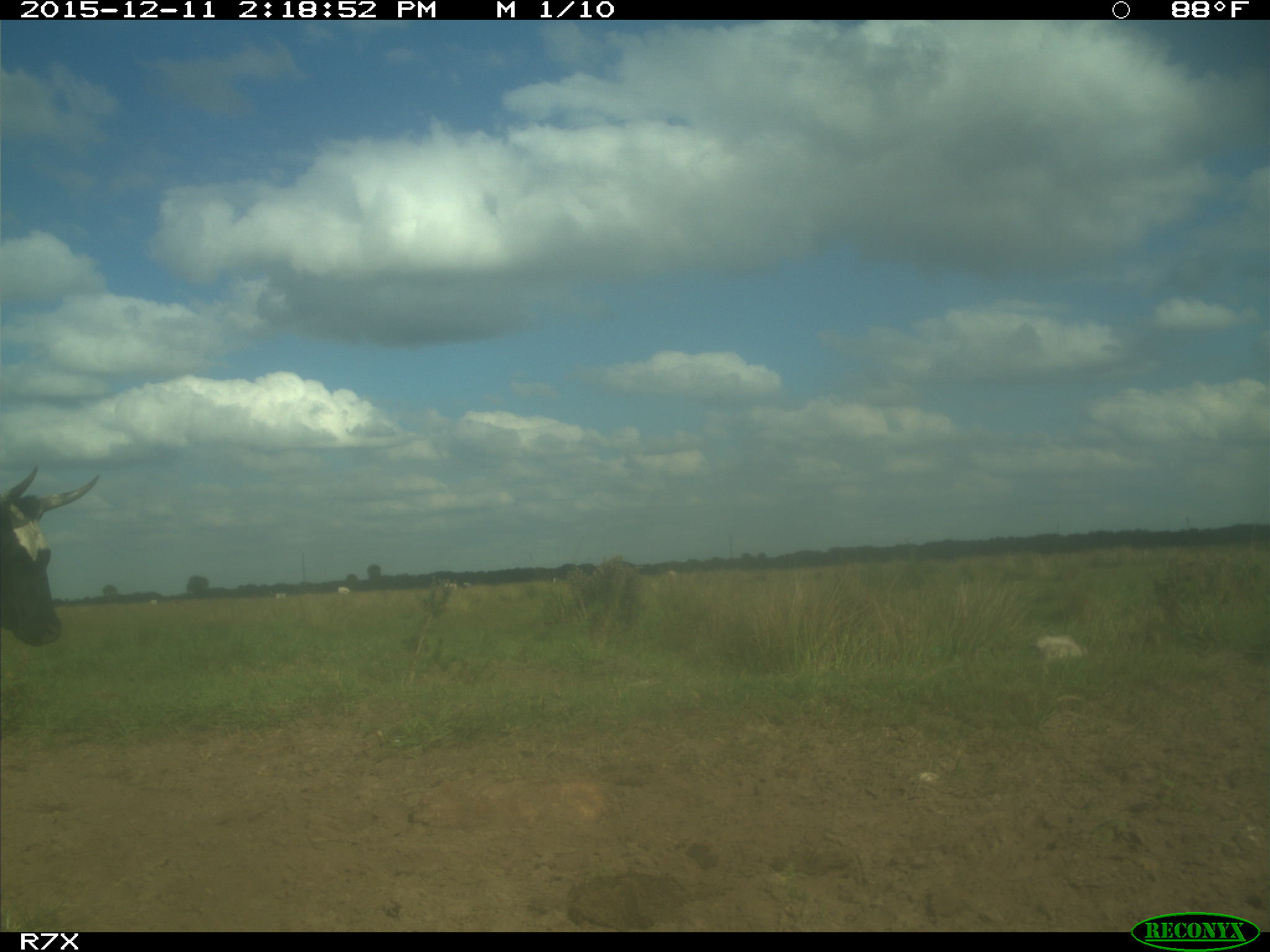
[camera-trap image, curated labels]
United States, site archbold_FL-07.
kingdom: Animalia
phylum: Chordata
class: Mammalia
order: Artiodactyla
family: Bovidae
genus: Bos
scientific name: Bos taurus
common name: domestic cow